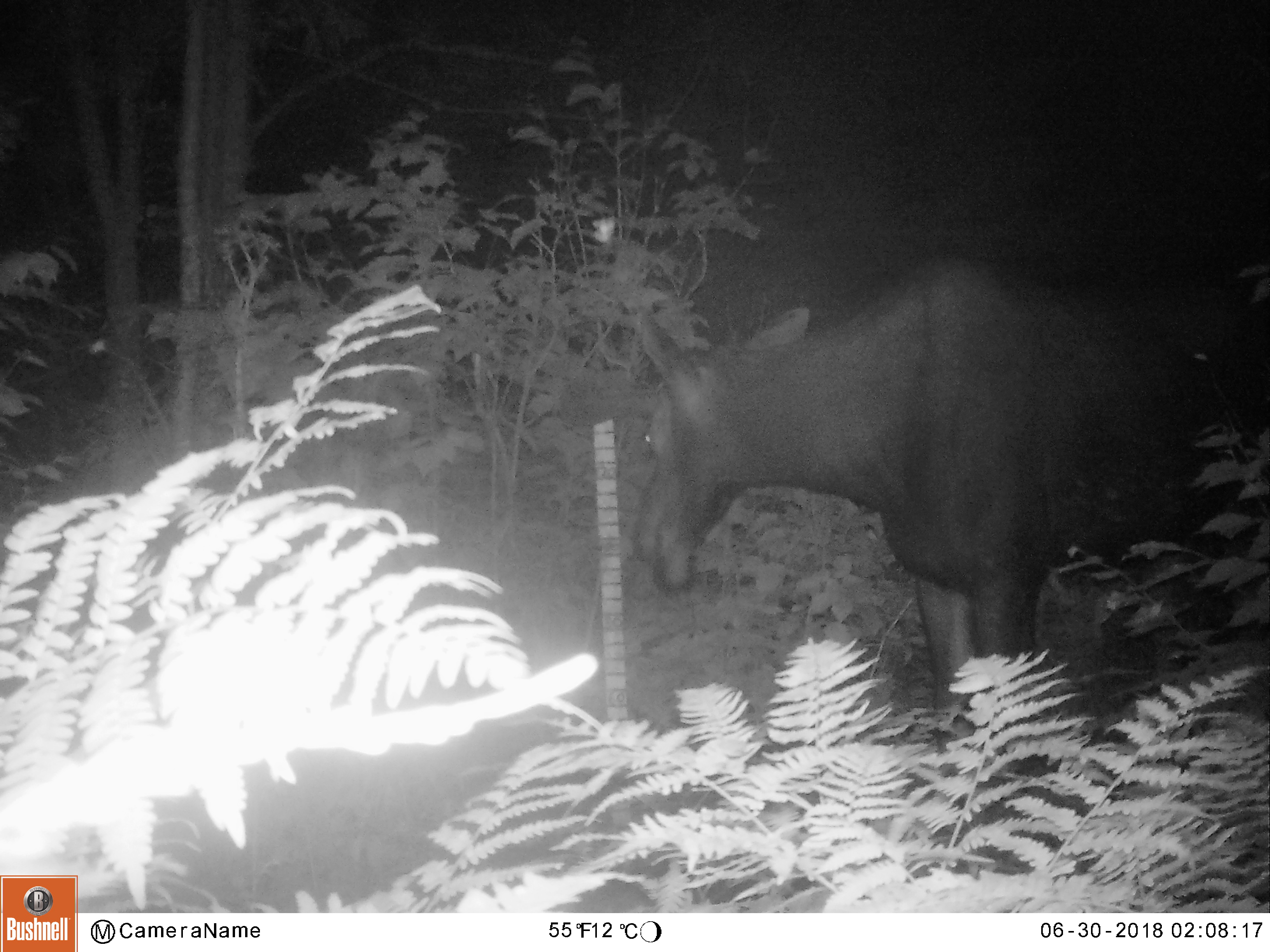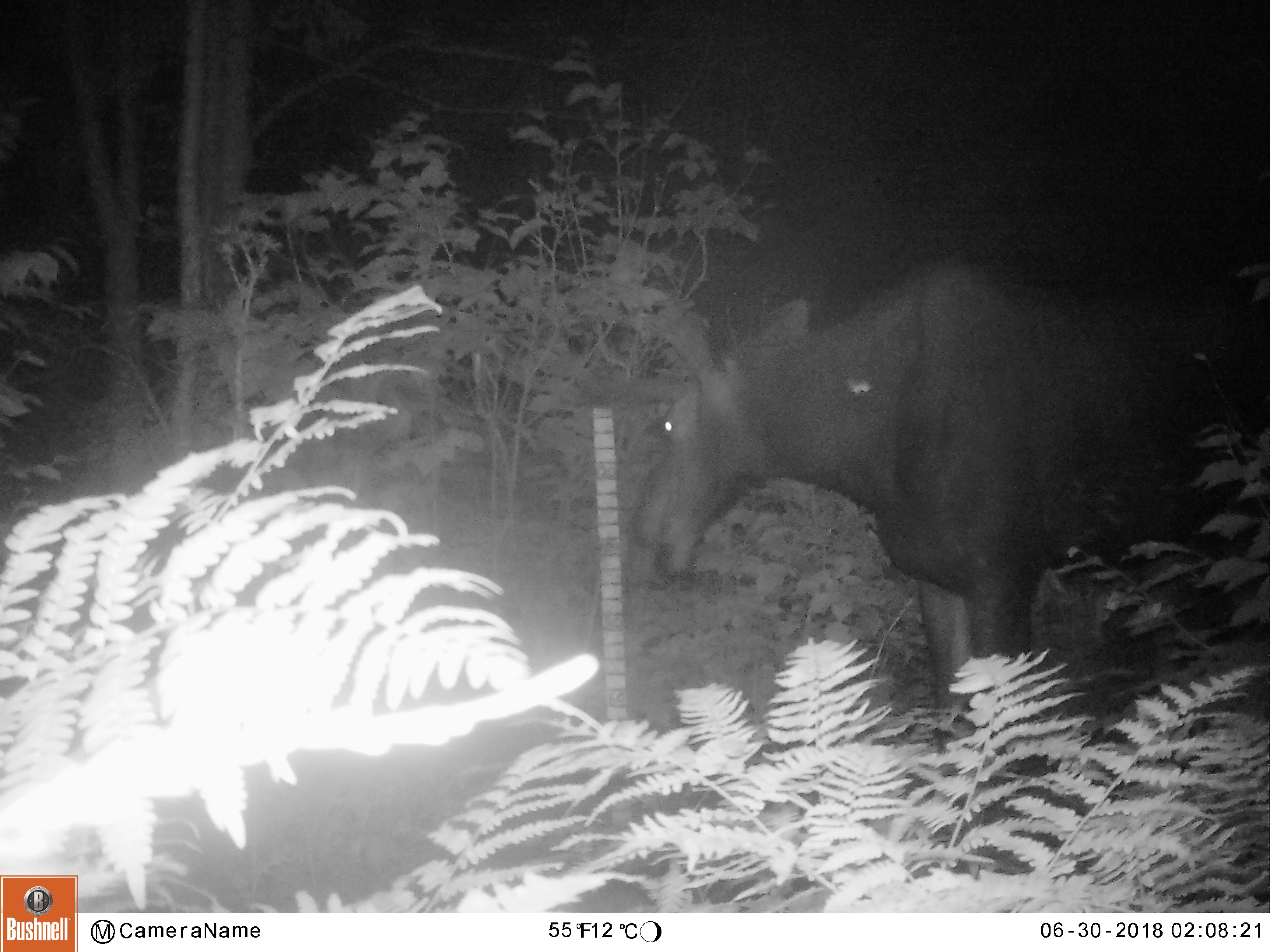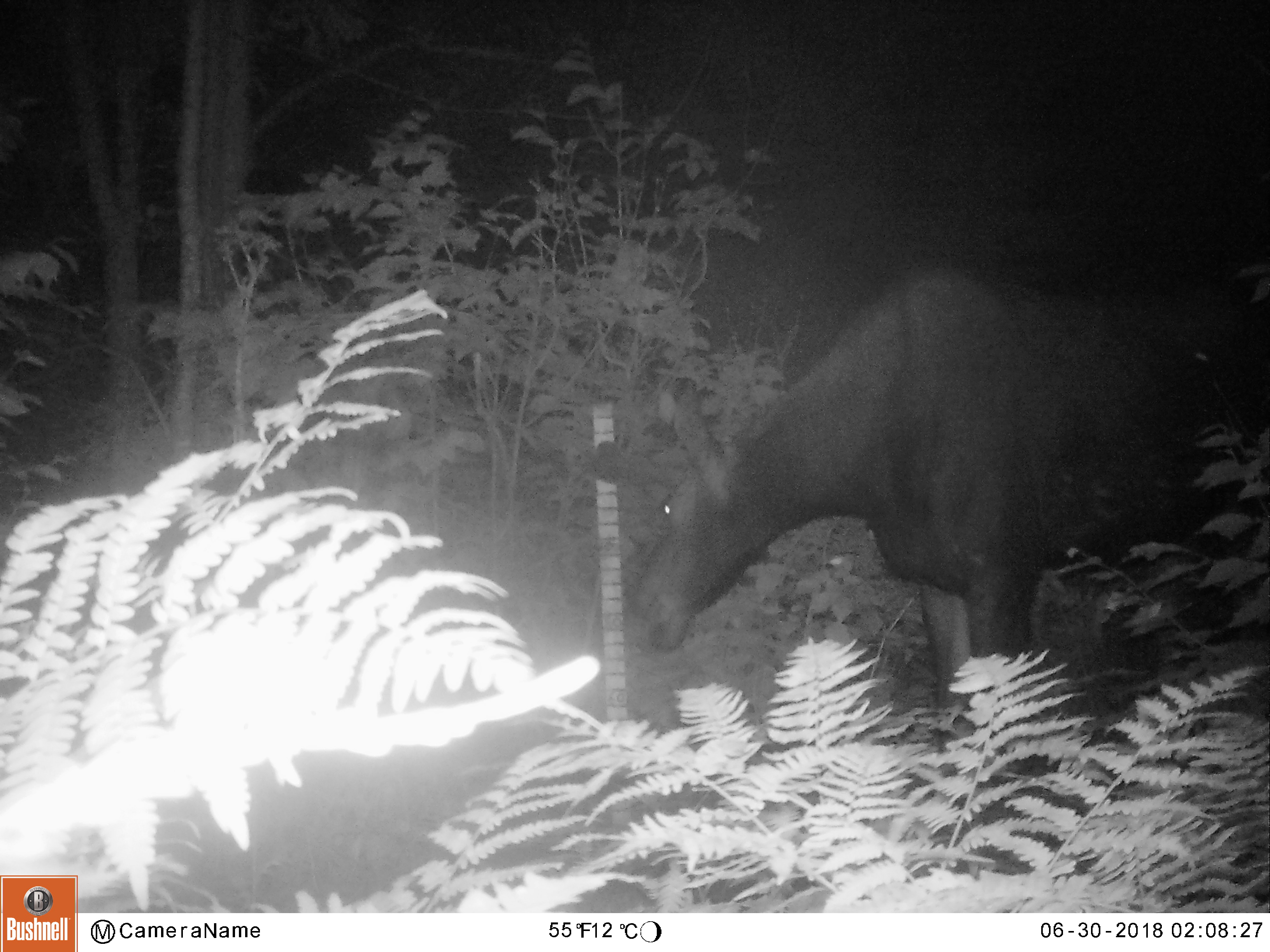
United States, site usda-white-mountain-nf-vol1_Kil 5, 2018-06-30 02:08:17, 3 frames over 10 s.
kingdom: Animalia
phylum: Chordata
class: Mammalia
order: Artiodactyla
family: Cervidae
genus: Alces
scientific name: Alces alces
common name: moose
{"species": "moose (Alces alces)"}